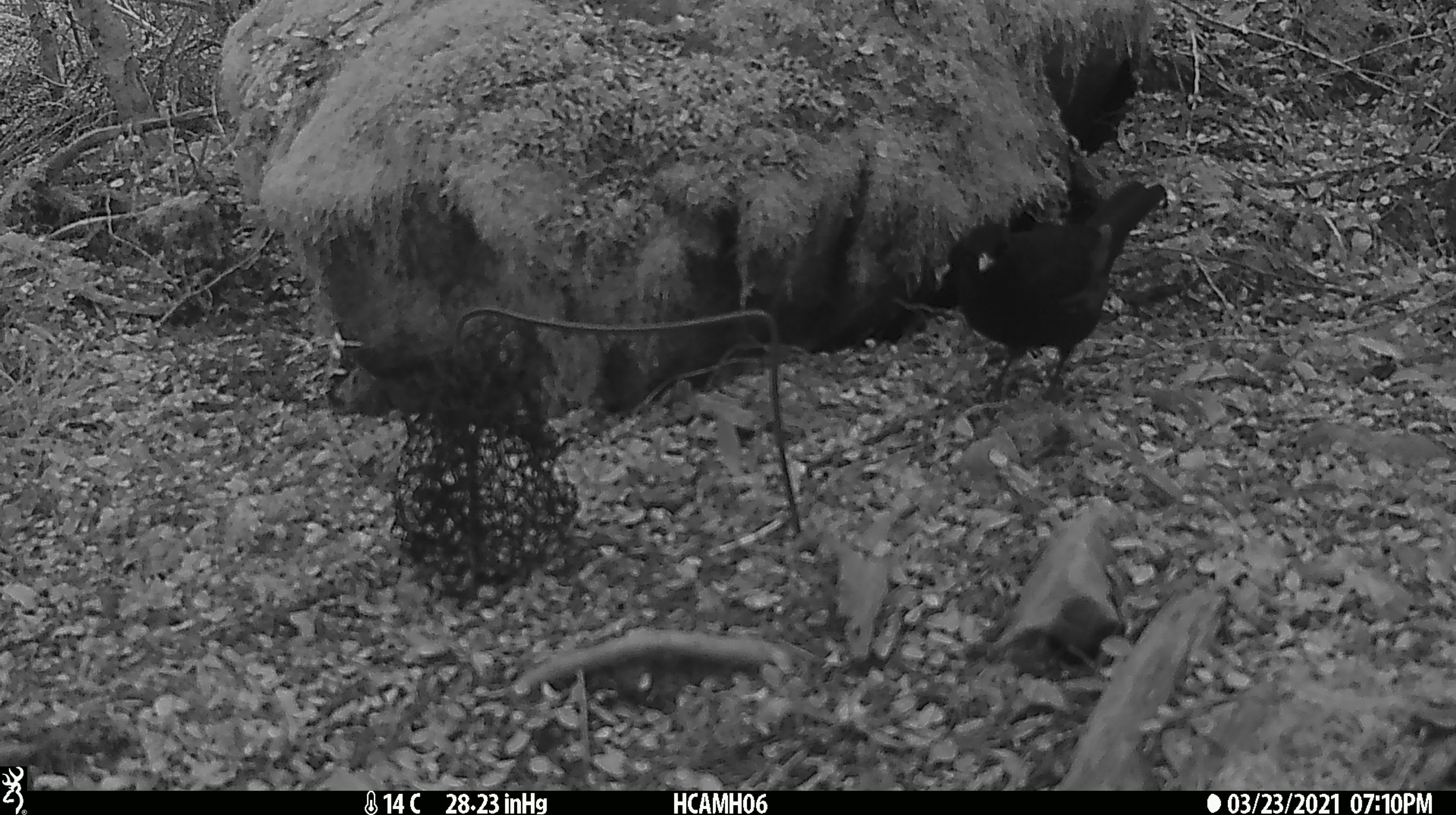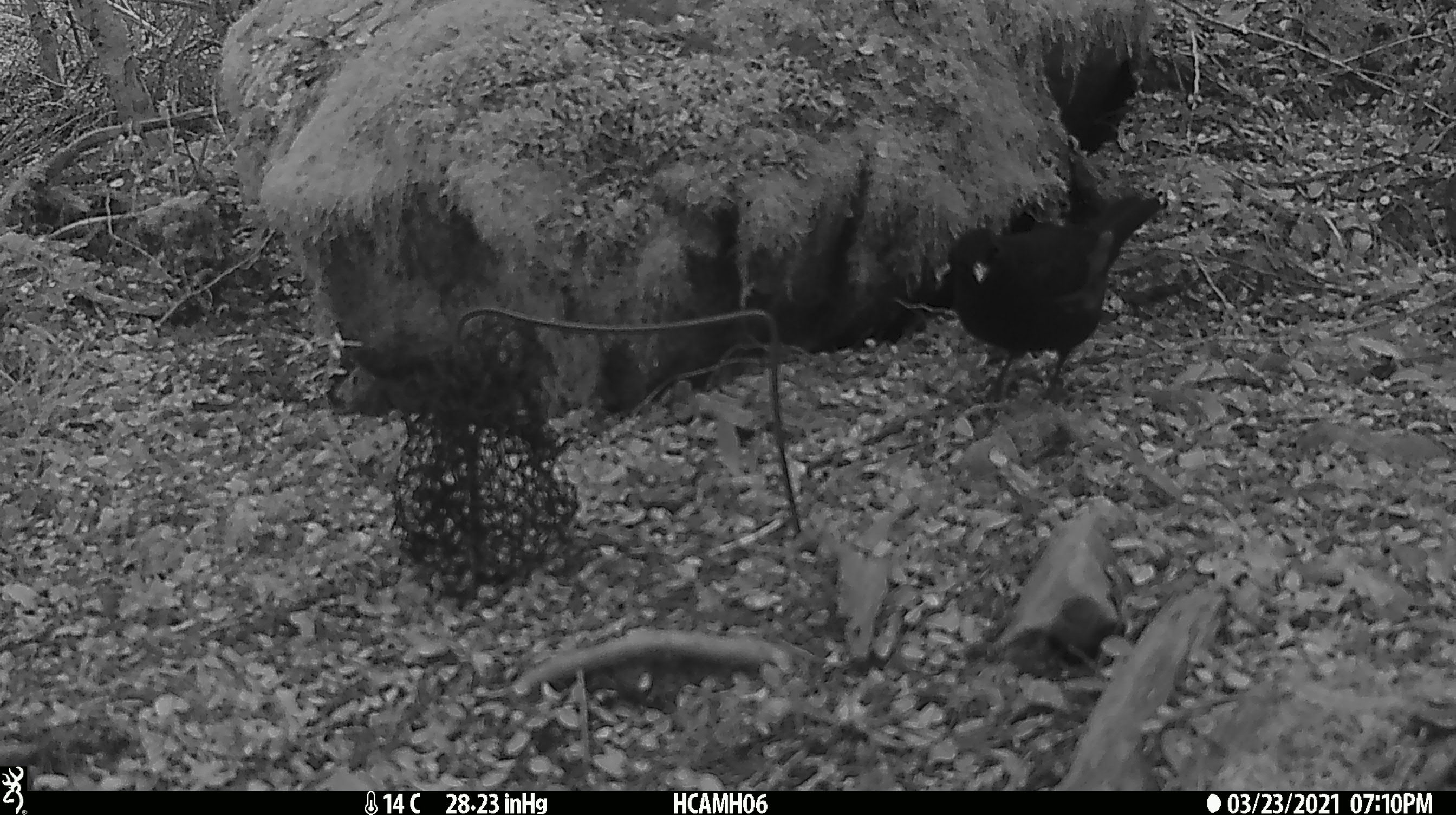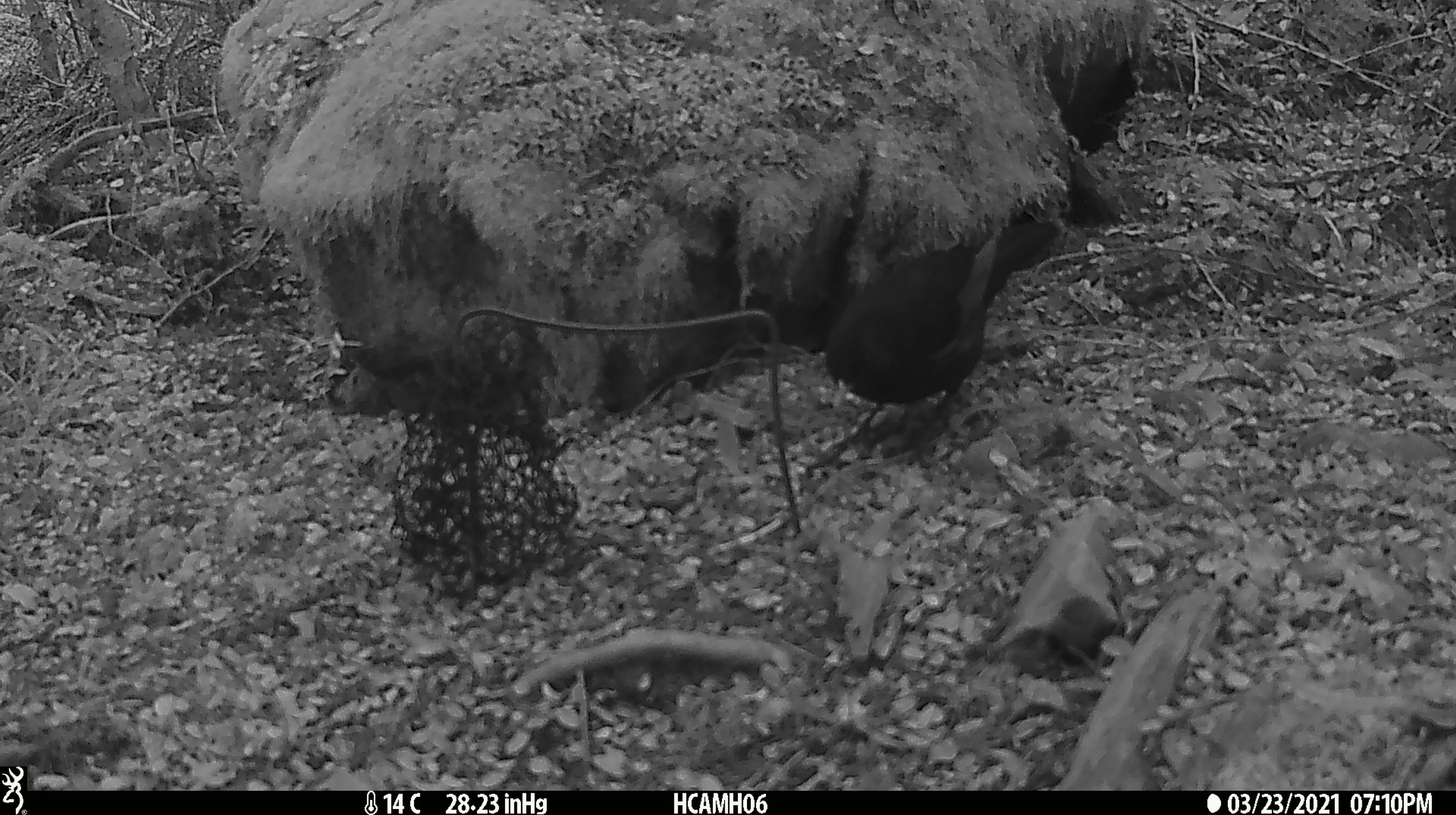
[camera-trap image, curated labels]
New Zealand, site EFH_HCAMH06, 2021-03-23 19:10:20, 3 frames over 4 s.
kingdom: Animalia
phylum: Chordata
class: Aves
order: Passeriformes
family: Turdidae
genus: Turdus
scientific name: Turdus merula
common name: eurasian blackbird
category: blackbird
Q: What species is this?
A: Blackbird (eurasian blackbird) (Turdus merula).